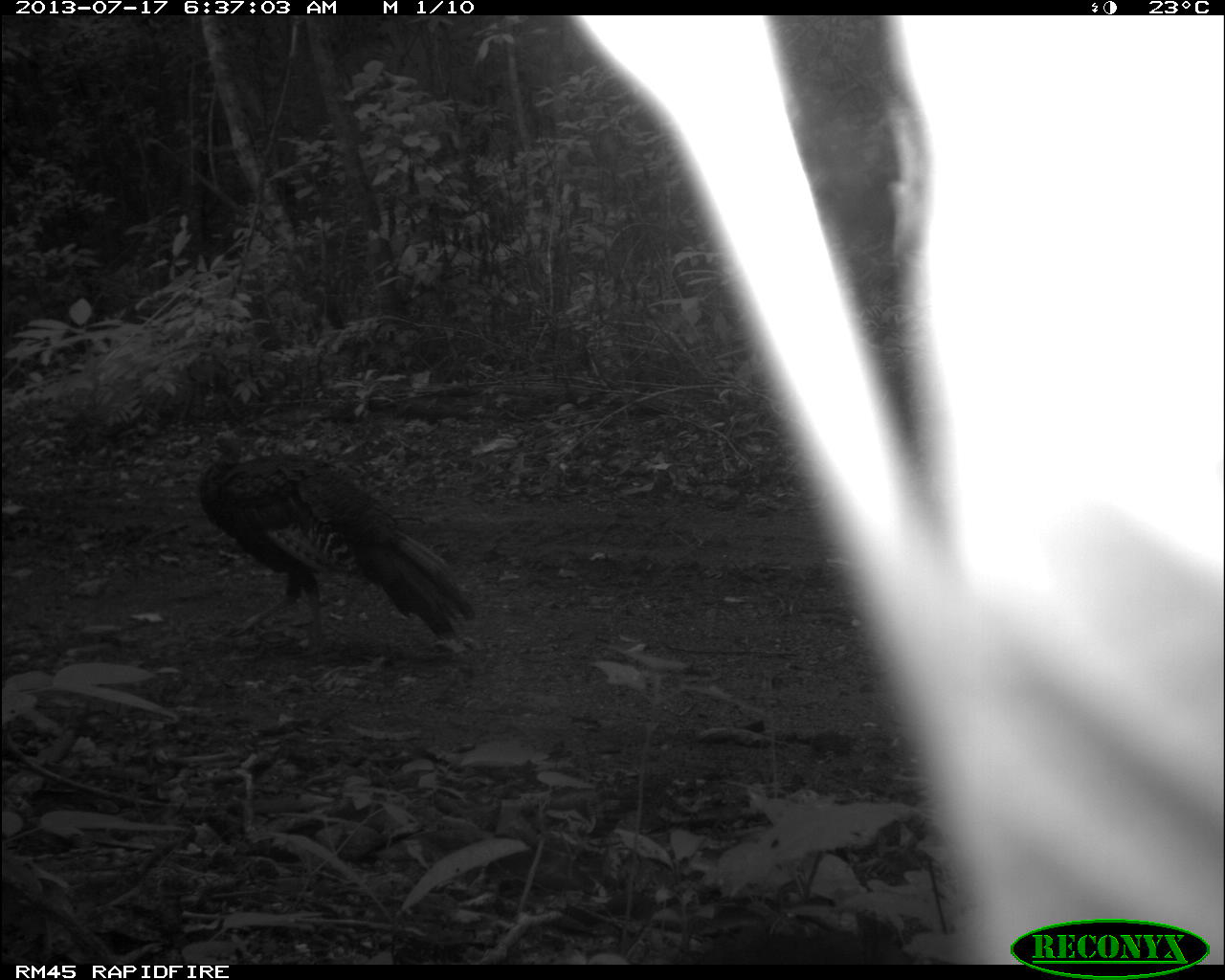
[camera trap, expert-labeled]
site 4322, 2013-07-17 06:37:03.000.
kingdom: Animalia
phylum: Chordata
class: Aves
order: Galliformes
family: Phasianidae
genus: Meleagris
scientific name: Meleagris ocellata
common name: ocellated turkey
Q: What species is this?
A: Meleagris ocellata (ocellated turkey).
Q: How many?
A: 1.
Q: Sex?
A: Male.